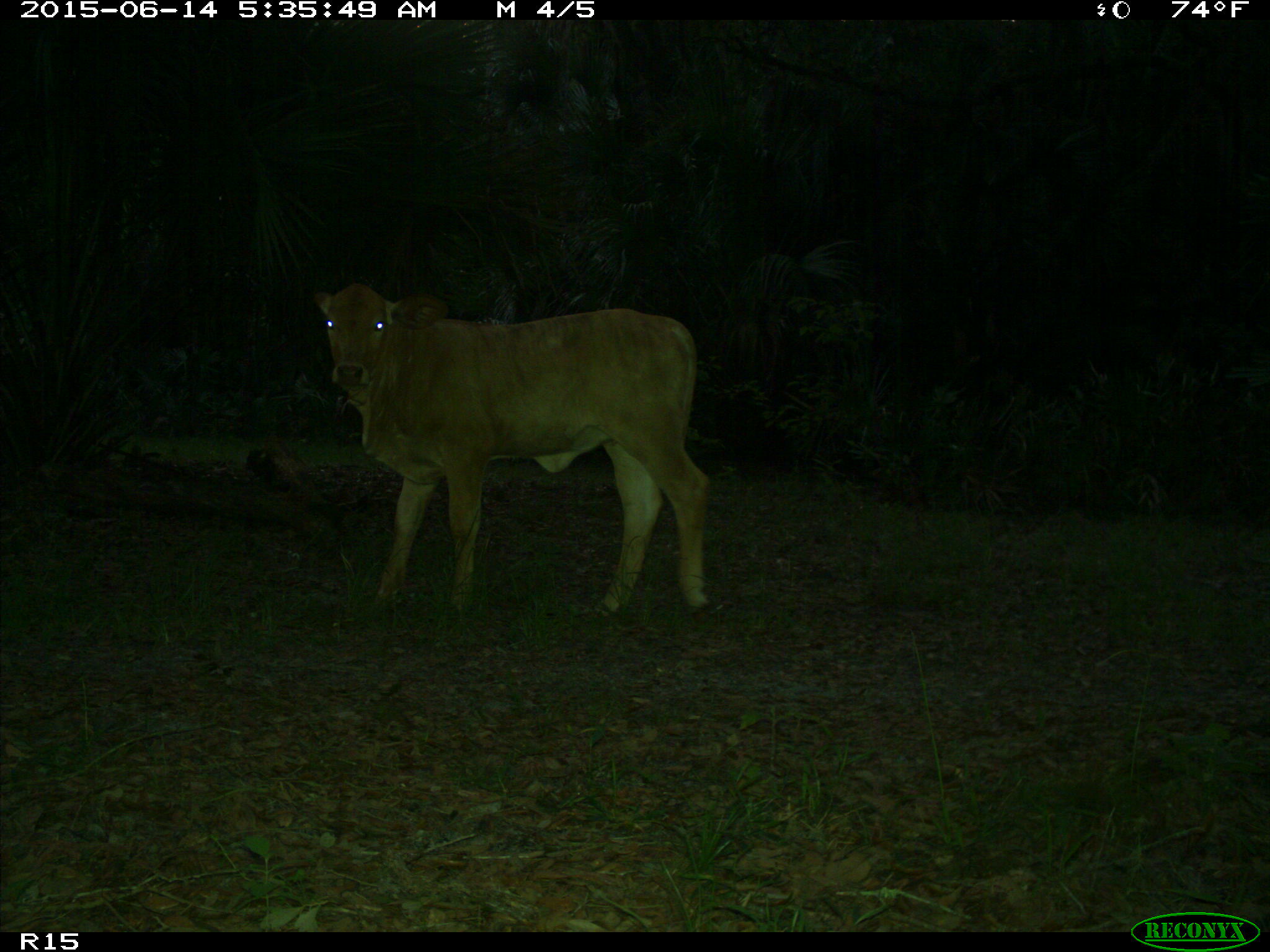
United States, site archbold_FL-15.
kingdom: Animalia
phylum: Chordata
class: Mammalia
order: Artiodactyla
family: Bovidae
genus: Bos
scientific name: Bos taurus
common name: domestic cow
Bos taurus (domestic cow).